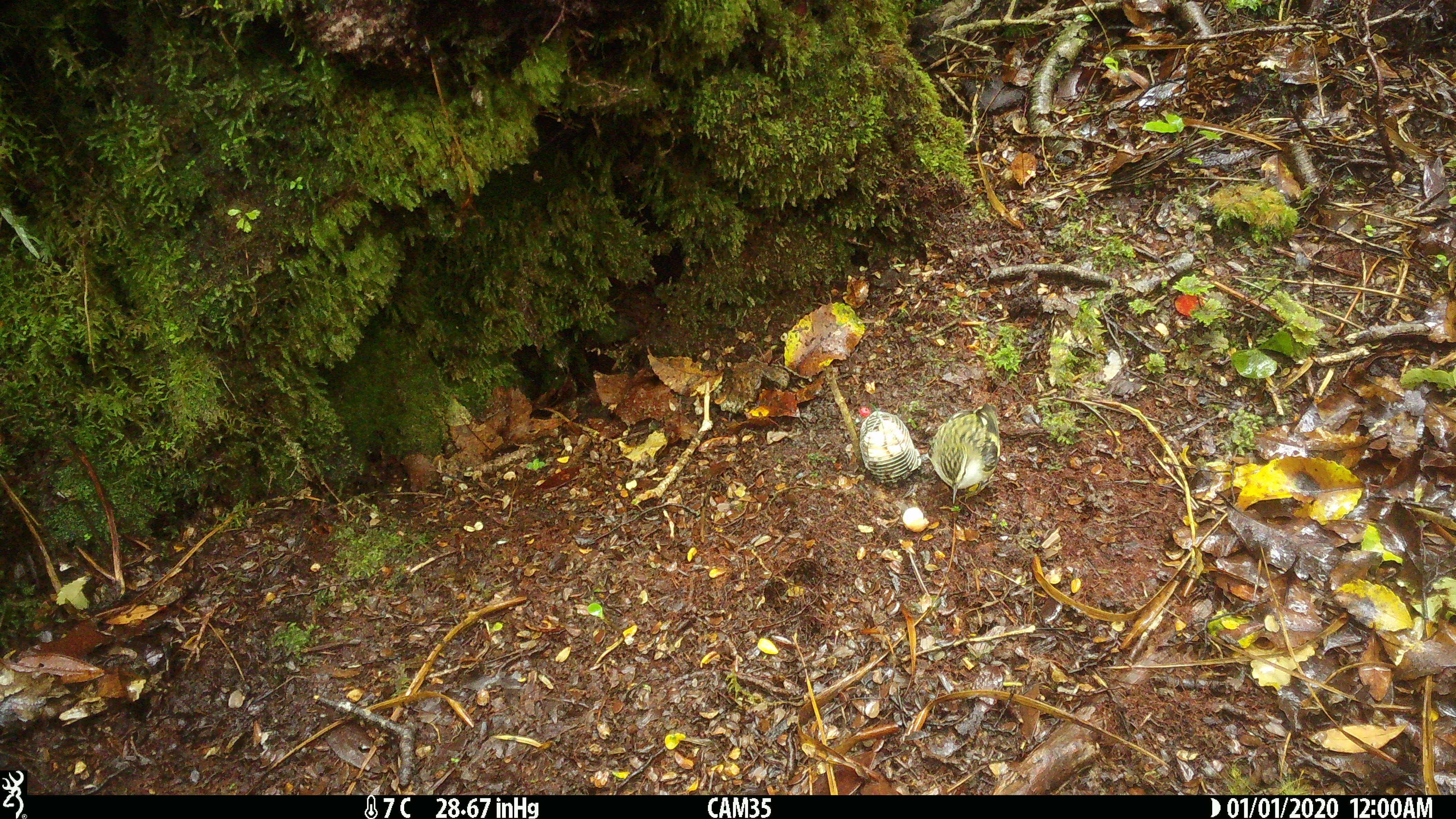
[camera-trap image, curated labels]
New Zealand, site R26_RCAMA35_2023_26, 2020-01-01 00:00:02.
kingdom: Animalia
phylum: Chordata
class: Aves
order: Passeriformes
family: Acanthisittidae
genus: Acanthisitta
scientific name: Acanthisitta chloris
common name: rifleman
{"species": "rifleman (Acanthisitta chloris)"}